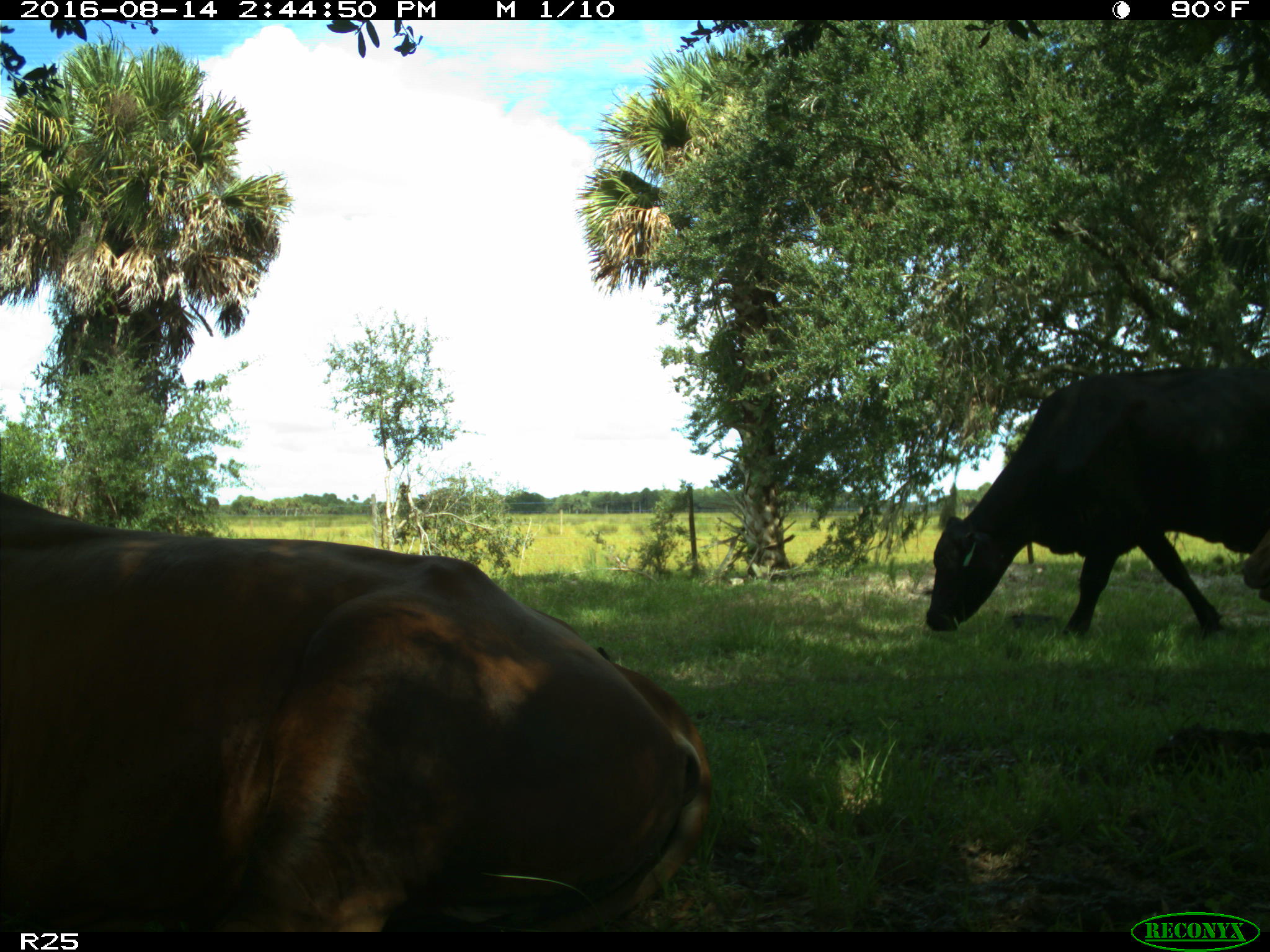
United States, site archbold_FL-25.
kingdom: Animalia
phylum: Chordata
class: Mammalia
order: Artiodactyla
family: Bovidae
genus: Bos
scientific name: Bos taurus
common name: domestic cow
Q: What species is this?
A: Bos taurus (domestic cow).